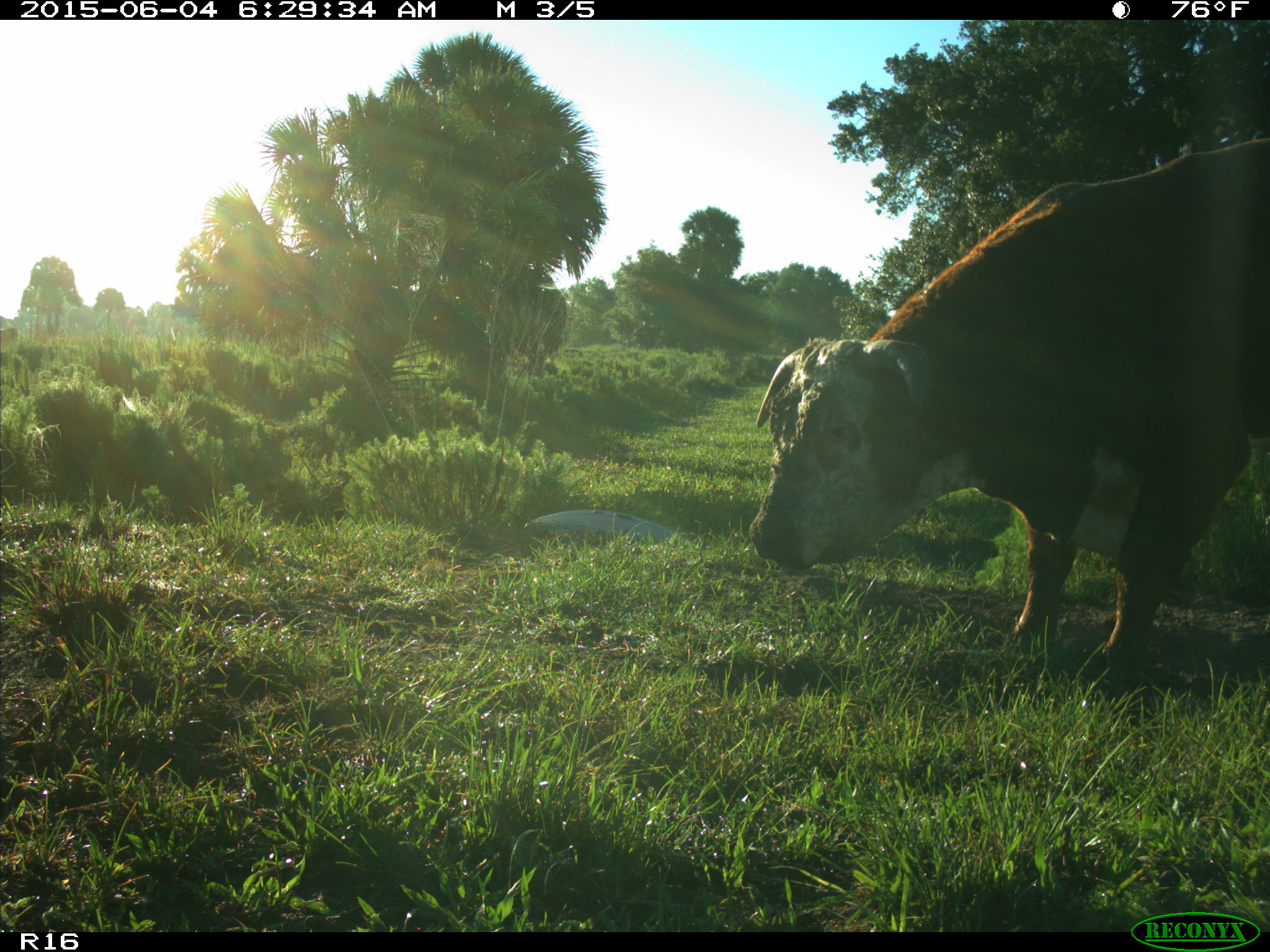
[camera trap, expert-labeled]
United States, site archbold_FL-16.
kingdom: Animalia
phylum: Chordata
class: Mammalia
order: Artiodactyla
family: Bovidae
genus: Bos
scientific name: Bos taurus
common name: domestic cow